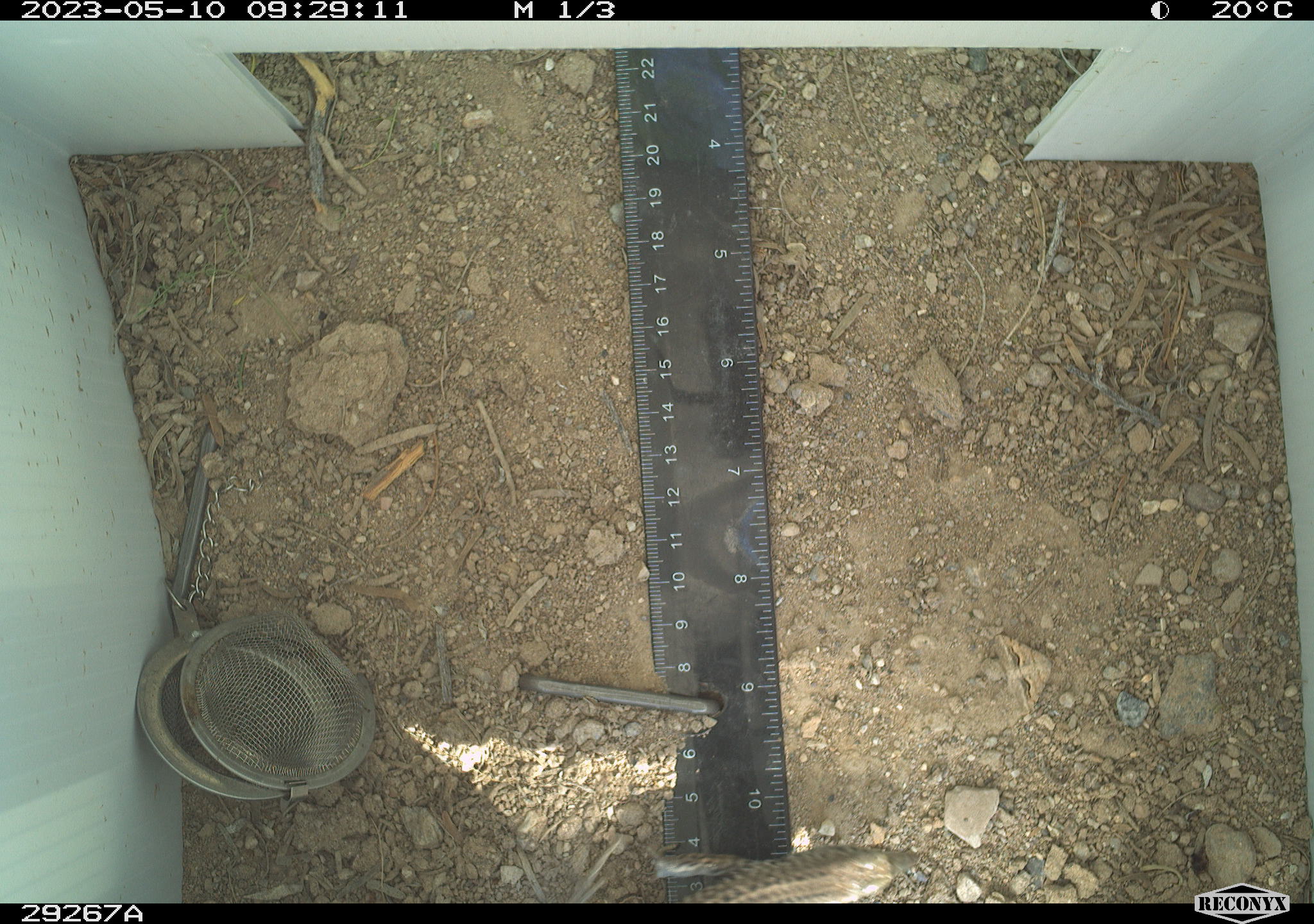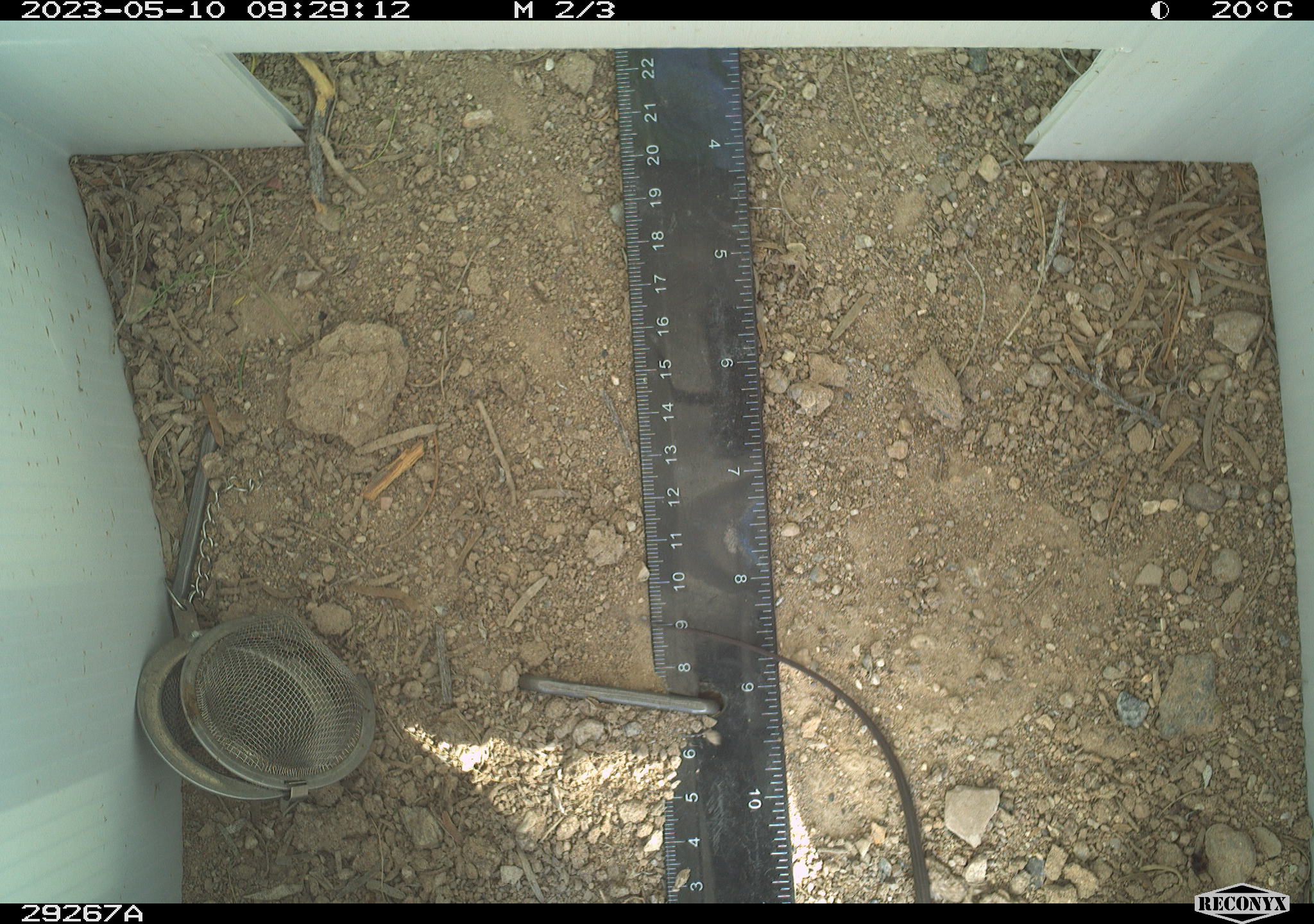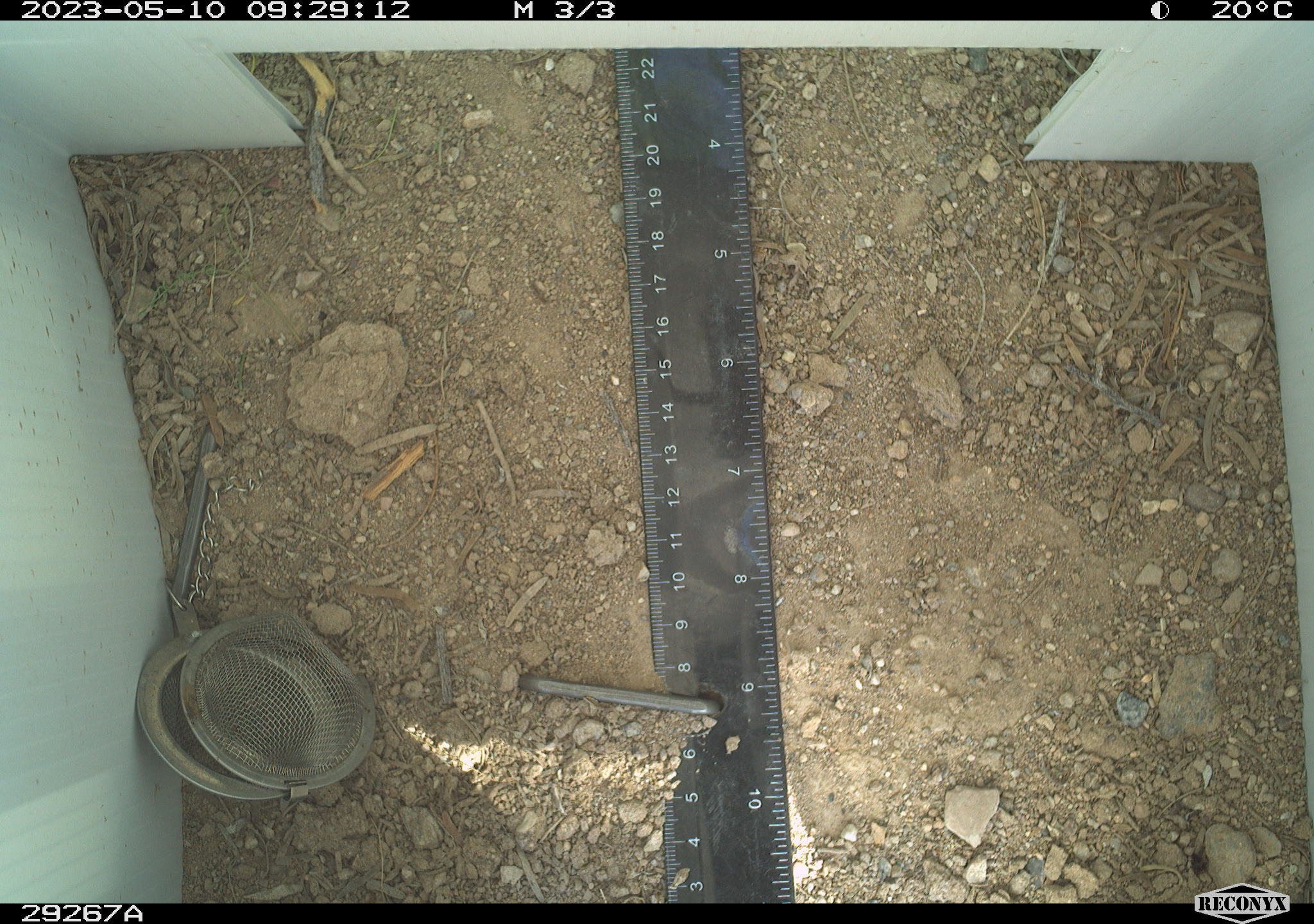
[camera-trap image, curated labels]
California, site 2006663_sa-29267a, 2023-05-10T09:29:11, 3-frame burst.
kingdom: Animalia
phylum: Chordata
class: Reptilia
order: Squamata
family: Teiidae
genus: Aspidoscelis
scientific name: Aspidoscelis tigris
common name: western whiptail